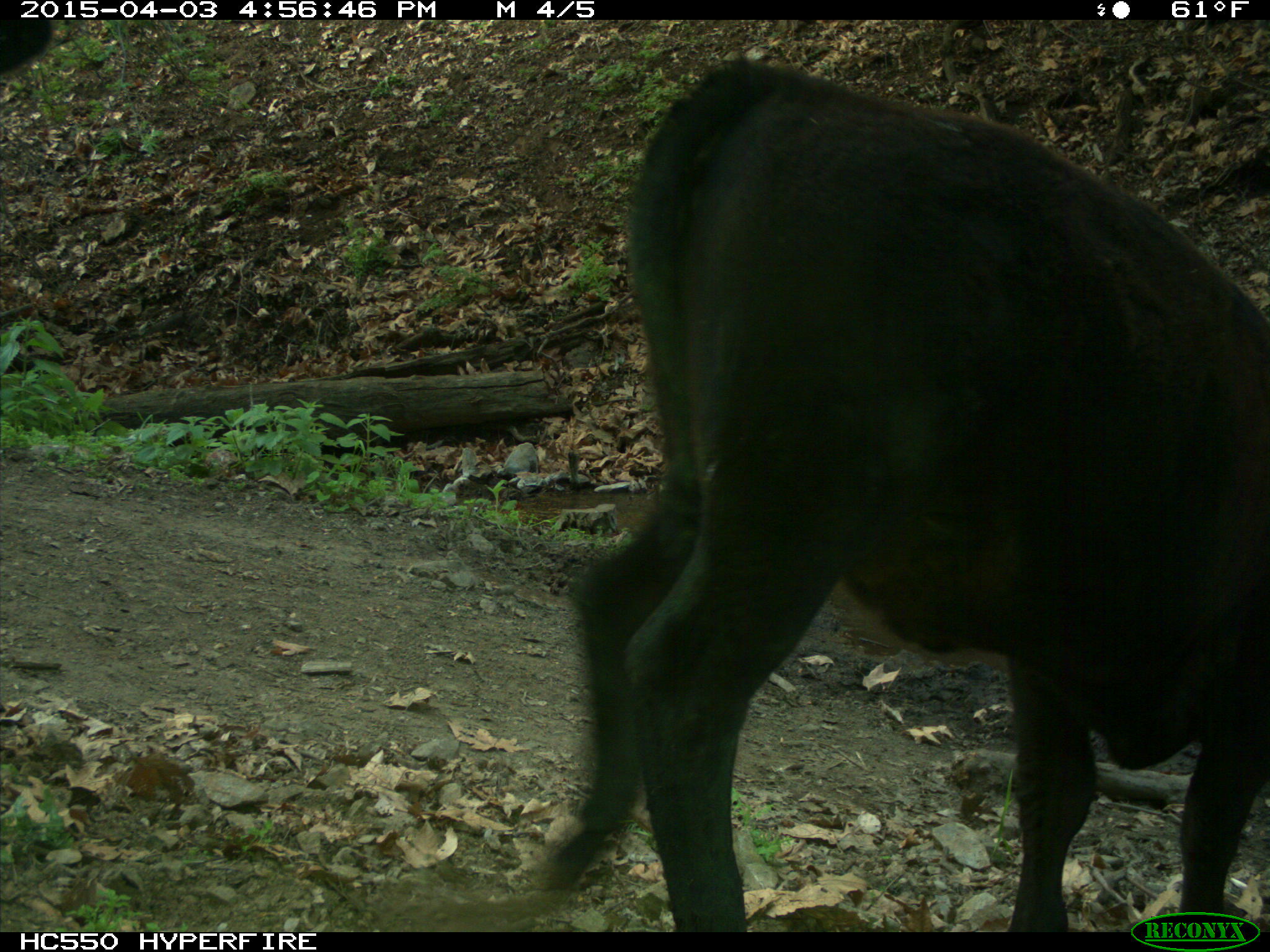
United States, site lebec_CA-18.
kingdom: Animalia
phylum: Chordata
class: Mammalia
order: Artiodactyla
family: Bovidae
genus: Bos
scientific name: Bos taurus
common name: domestic cow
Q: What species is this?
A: Bos taurus (domestic cow).